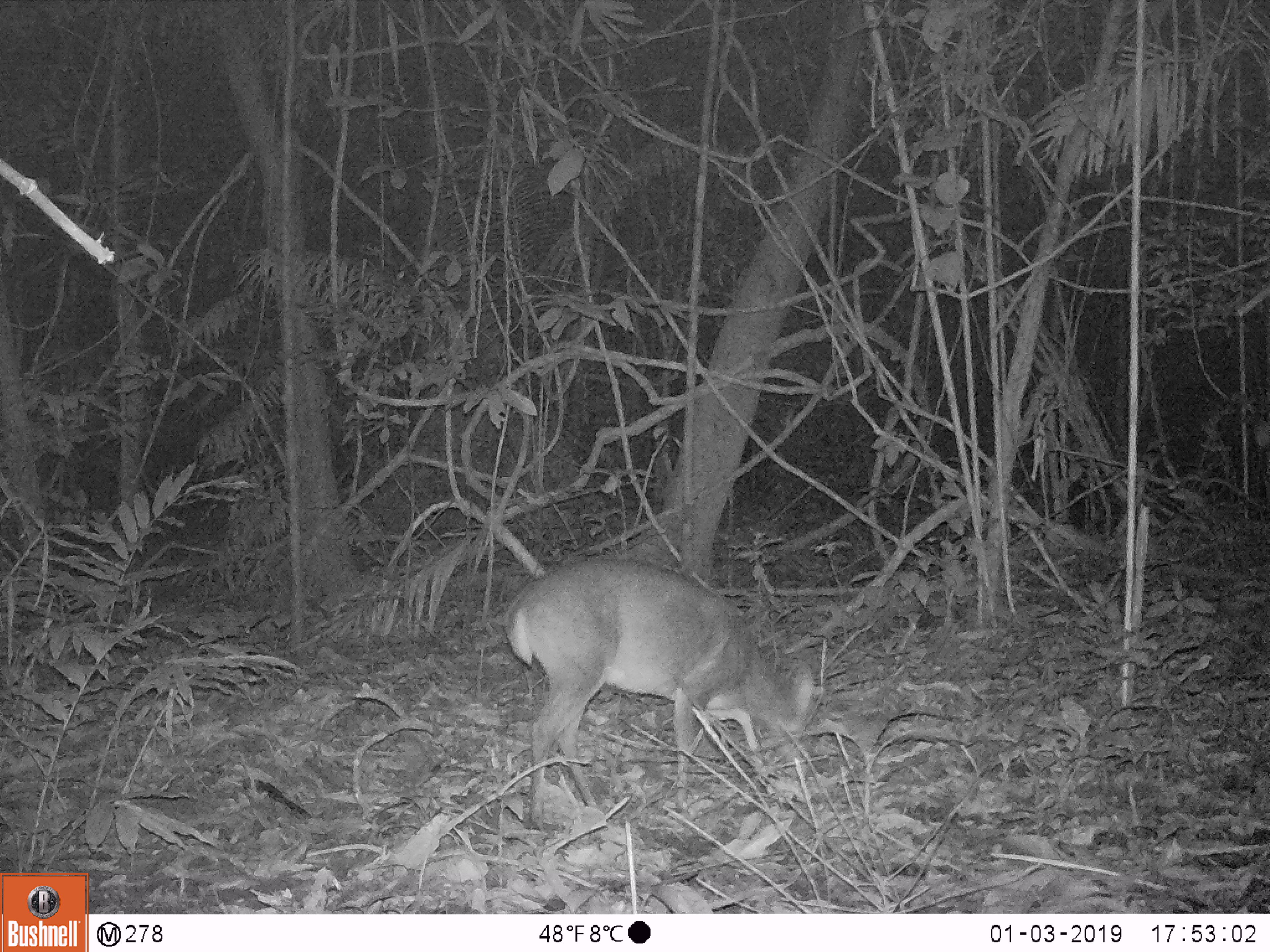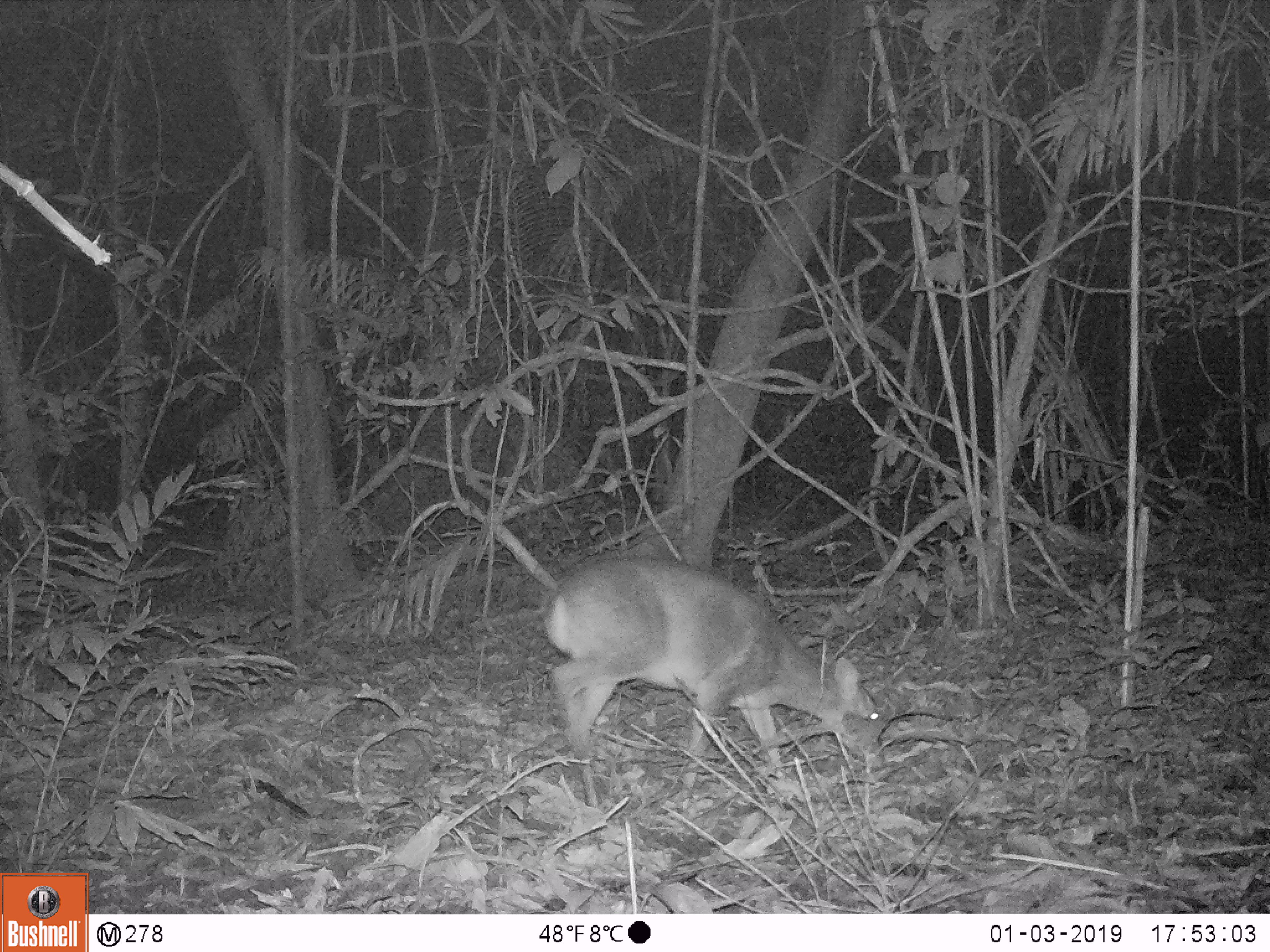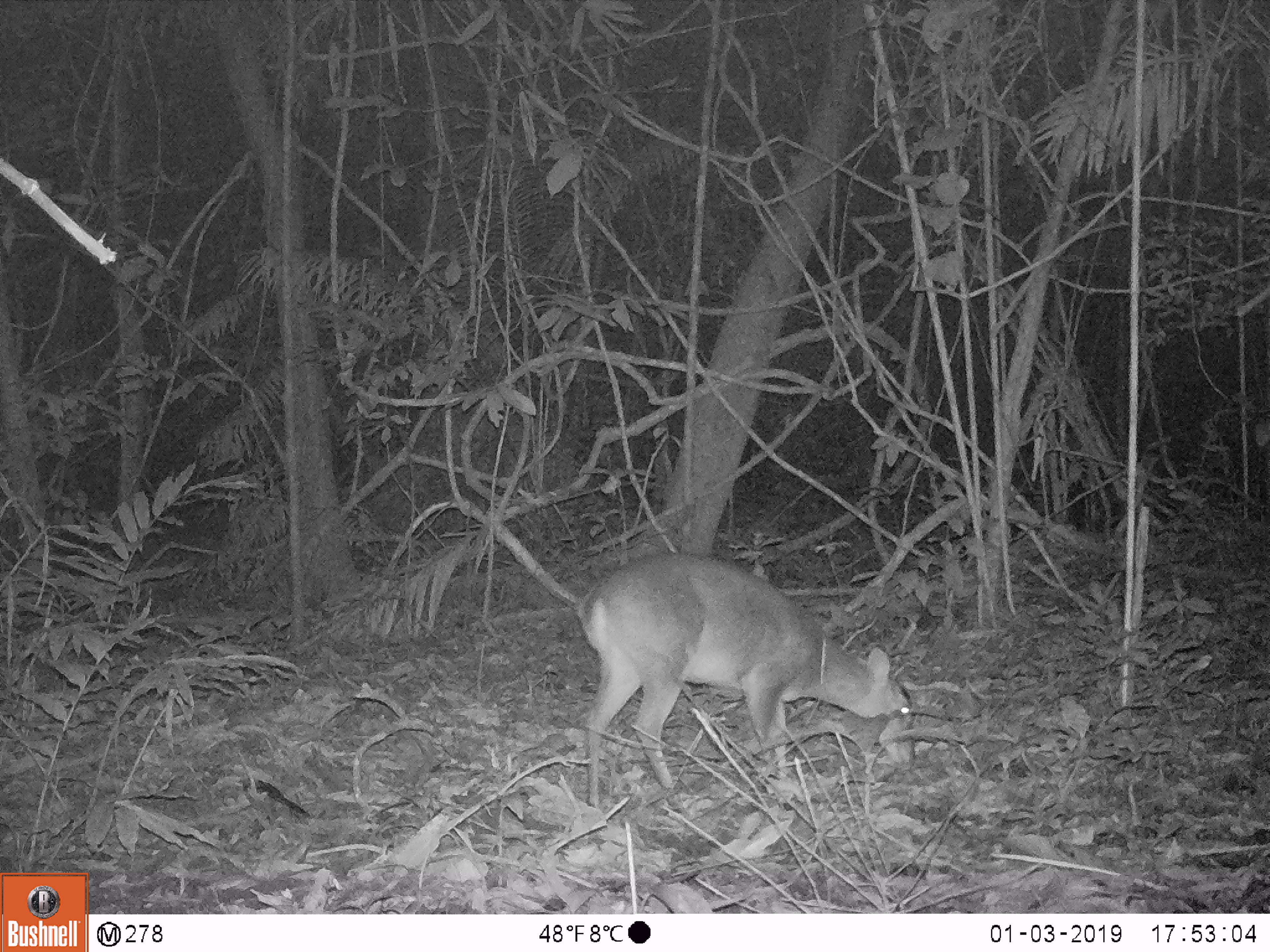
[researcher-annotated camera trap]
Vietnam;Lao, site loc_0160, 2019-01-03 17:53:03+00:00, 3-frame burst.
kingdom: Animalia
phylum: Chordata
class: Mammalia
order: Artiodactyla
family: Cervidae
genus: Muntiacus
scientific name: Muntiacus vuquangensis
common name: large-antlered muntjac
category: large antlered muntjac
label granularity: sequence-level